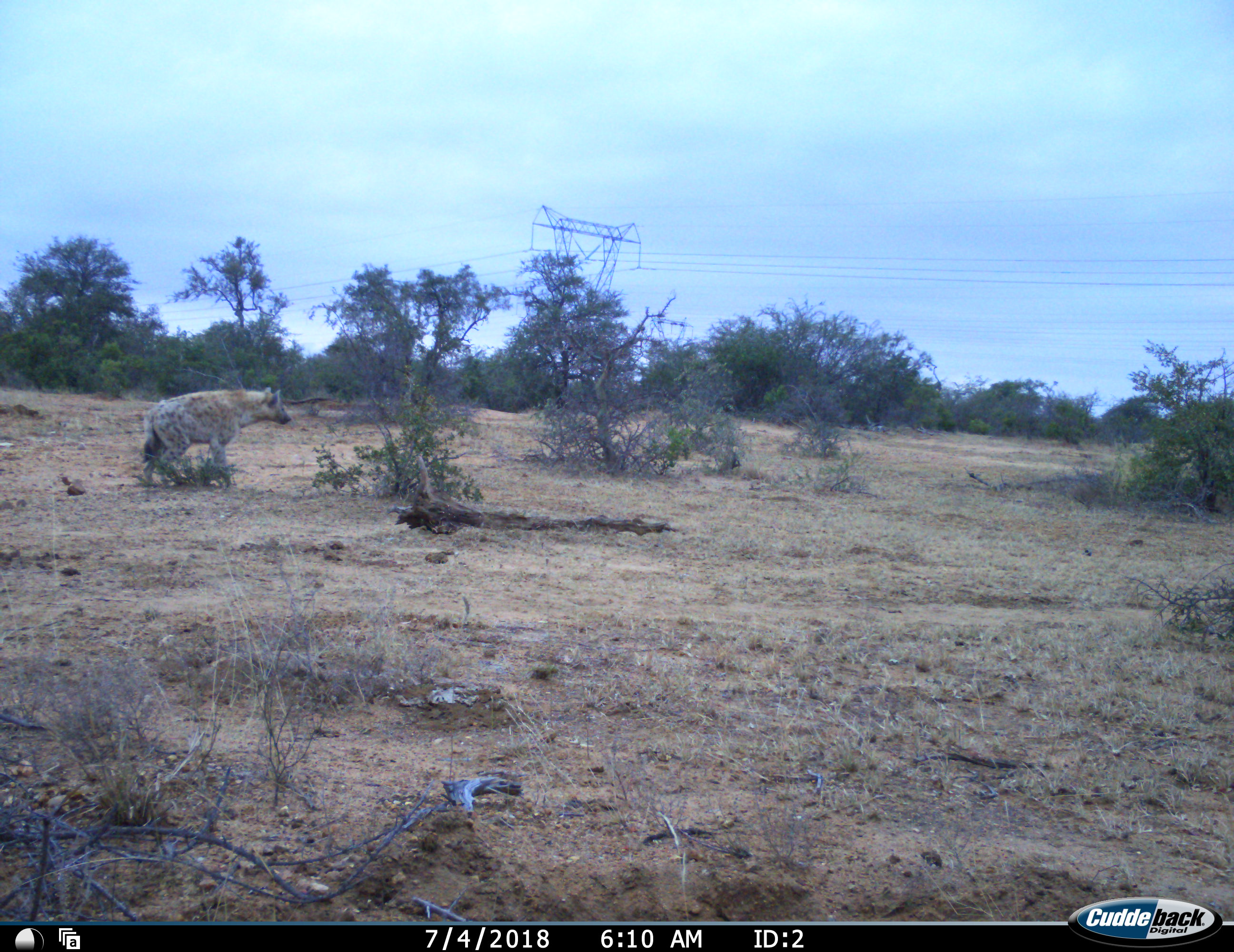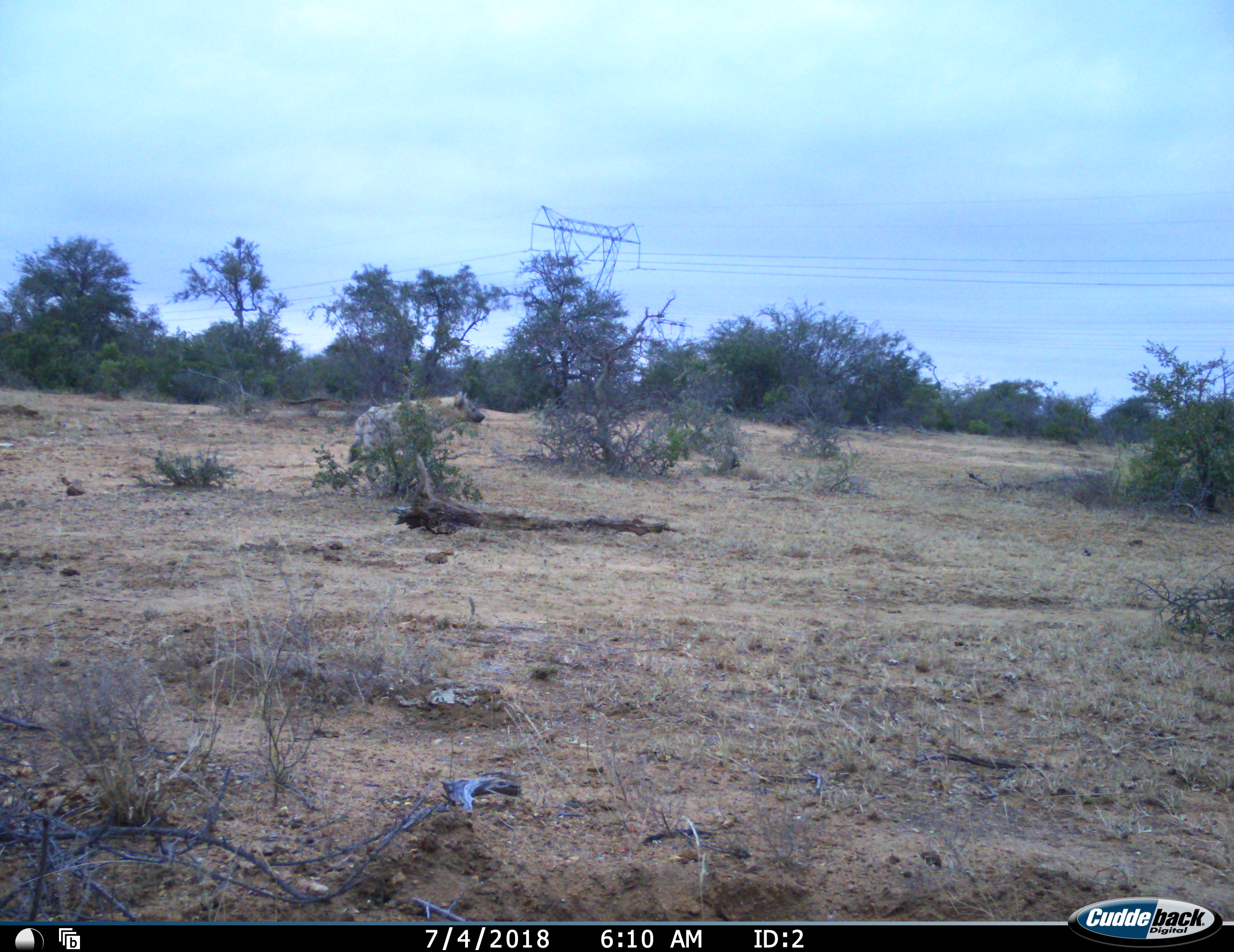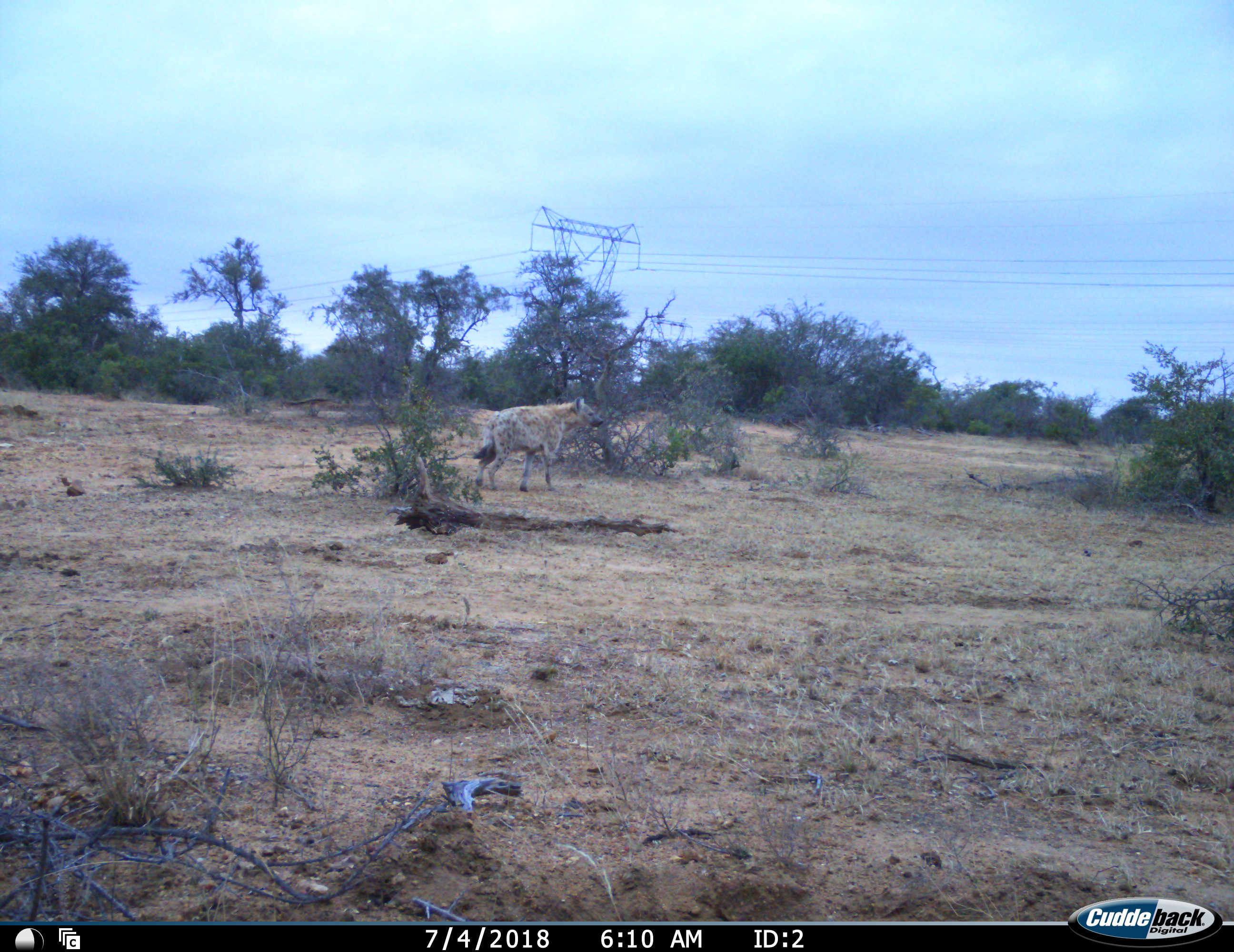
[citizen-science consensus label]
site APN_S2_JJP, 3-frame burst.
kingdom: Animalia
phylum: Chordata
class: Mammalia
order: Carnivora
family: Hyaenidae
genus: Crocuta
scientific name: Crocuta crocuta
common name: spotted hyena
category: hyenaspotted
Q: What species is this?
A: Hyenaspotted (spotted hyena) (Crocuta crocuta).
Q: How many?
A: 1.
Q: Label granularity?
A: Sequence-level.